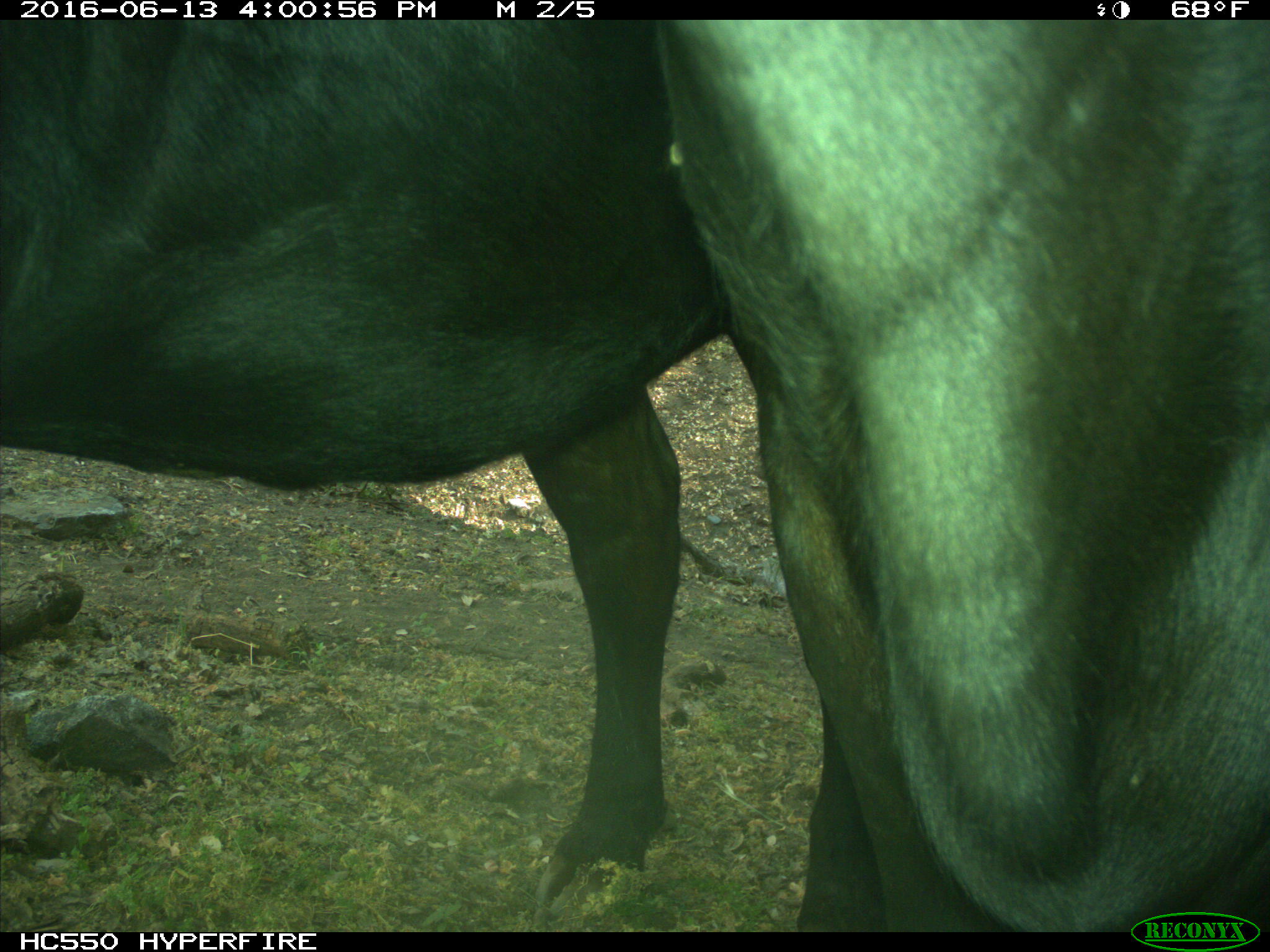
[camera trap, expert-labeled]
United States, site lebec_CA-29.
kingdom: Animalia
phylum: Chordata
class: Mammalia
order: Artiodactyla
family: Bovidae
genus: Bos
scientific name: Bos taurus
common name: domestic cow